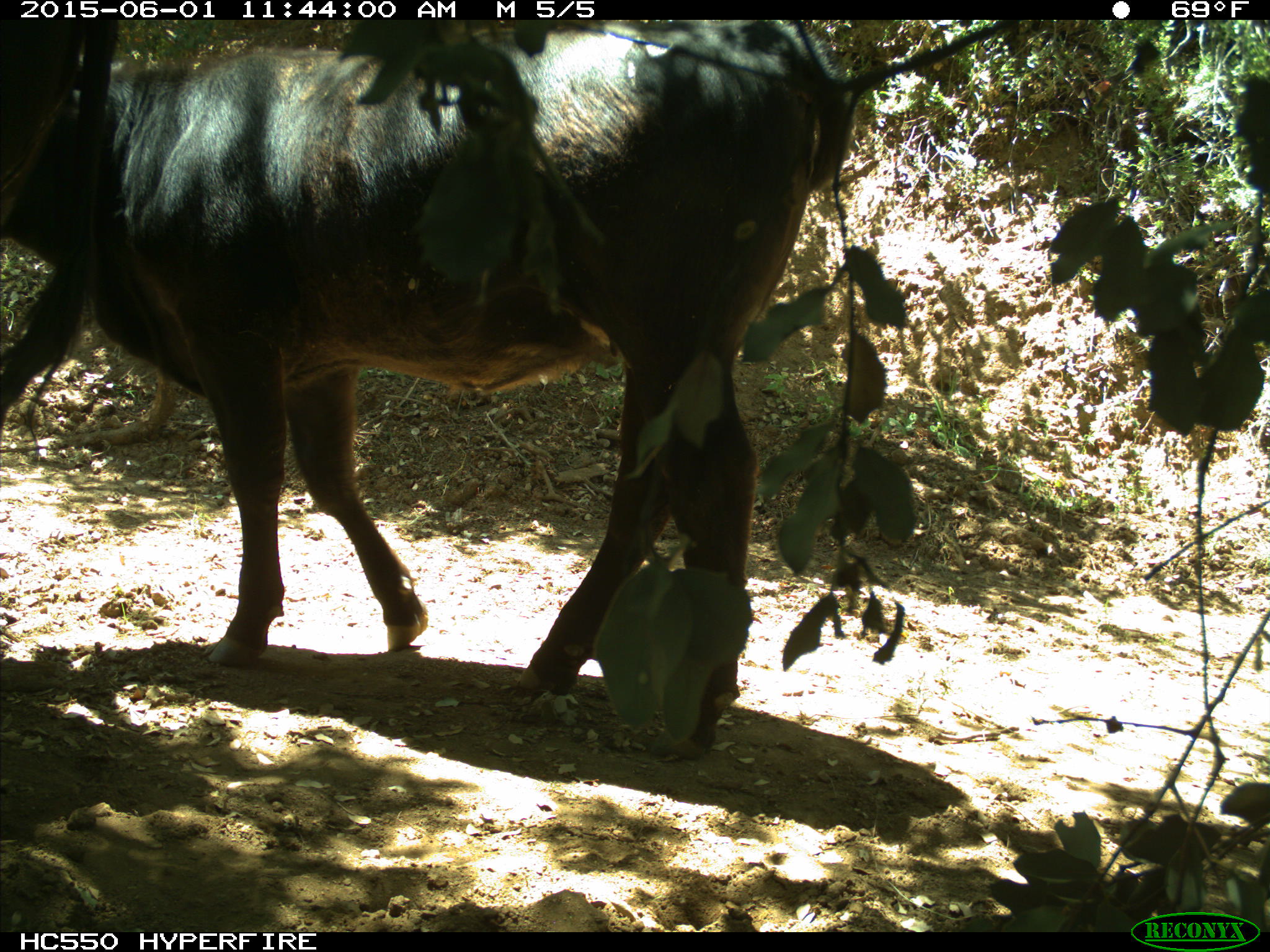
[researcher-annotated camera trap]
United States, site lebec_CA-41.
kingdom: Animalia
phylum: Chordata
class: Mammalia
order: Artiodactyla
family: Bovidae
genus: Bos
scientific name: Bos taurus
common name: domestic cow